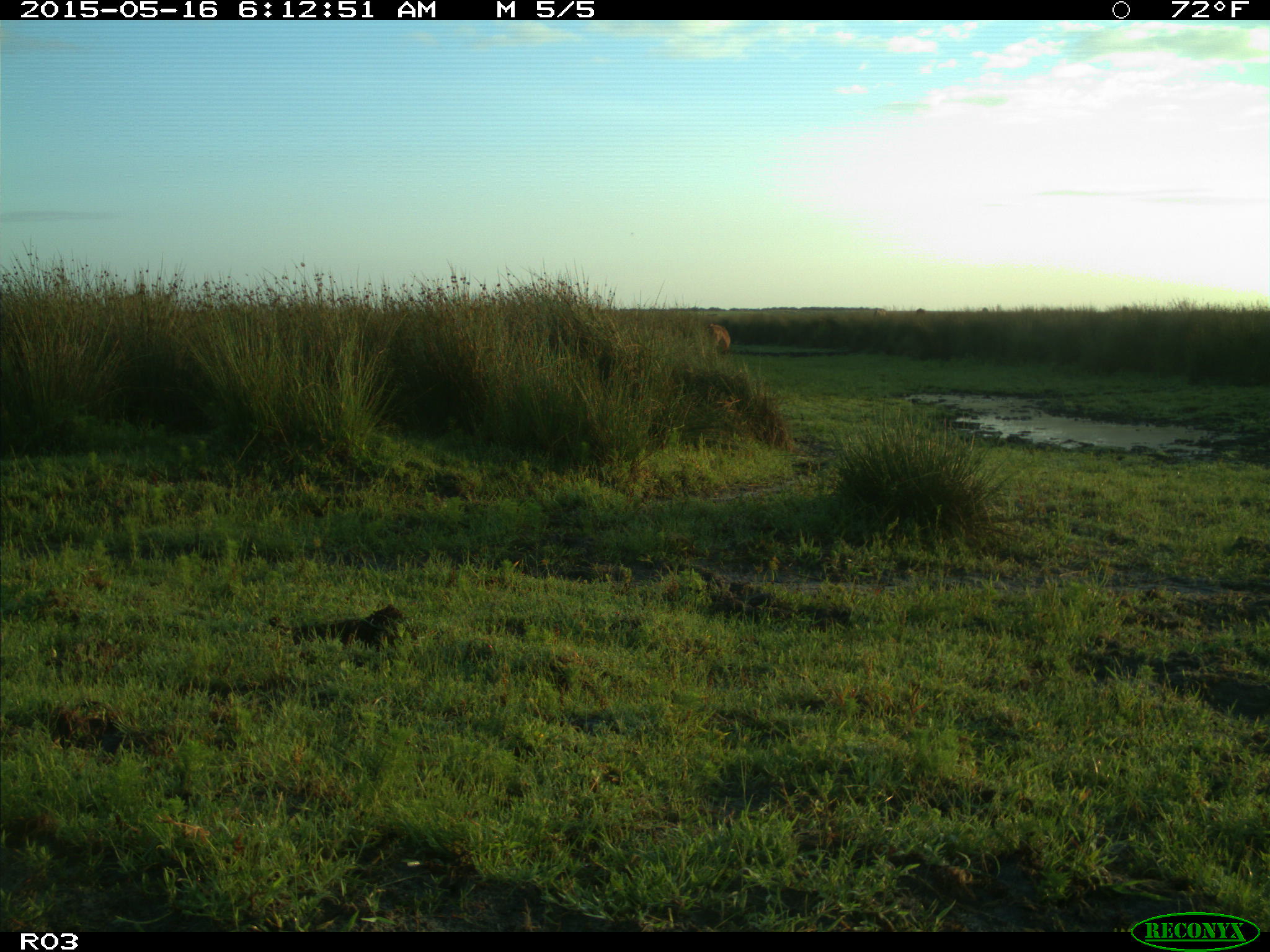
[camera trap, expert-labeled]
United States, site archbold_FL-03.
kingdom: Animalia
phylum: Chordata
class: Mammalia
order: Artiodactyla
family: Bovidae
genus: Bos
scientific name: Bos taurus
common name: domestic cow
Bos taurus (domestic cow).